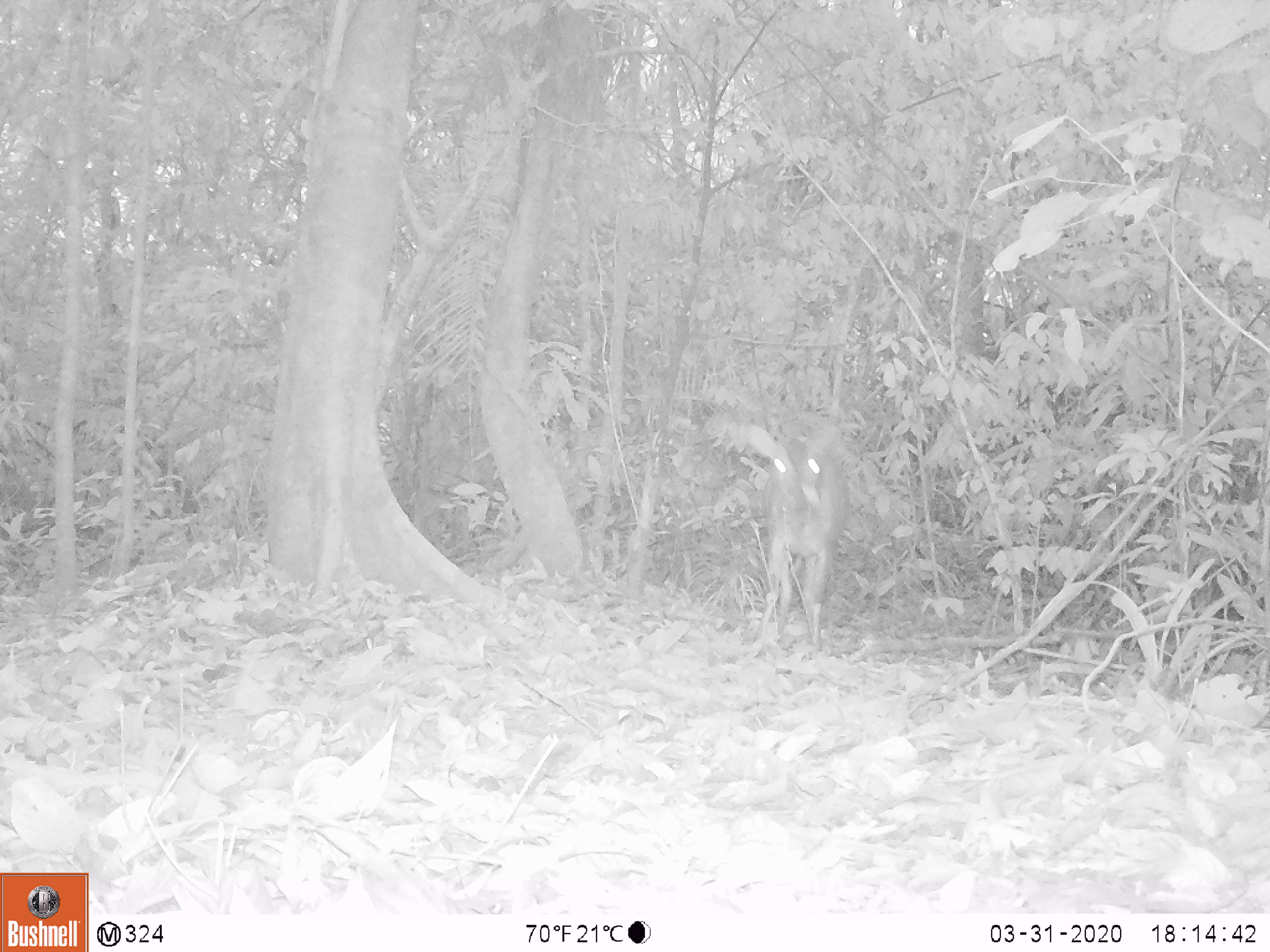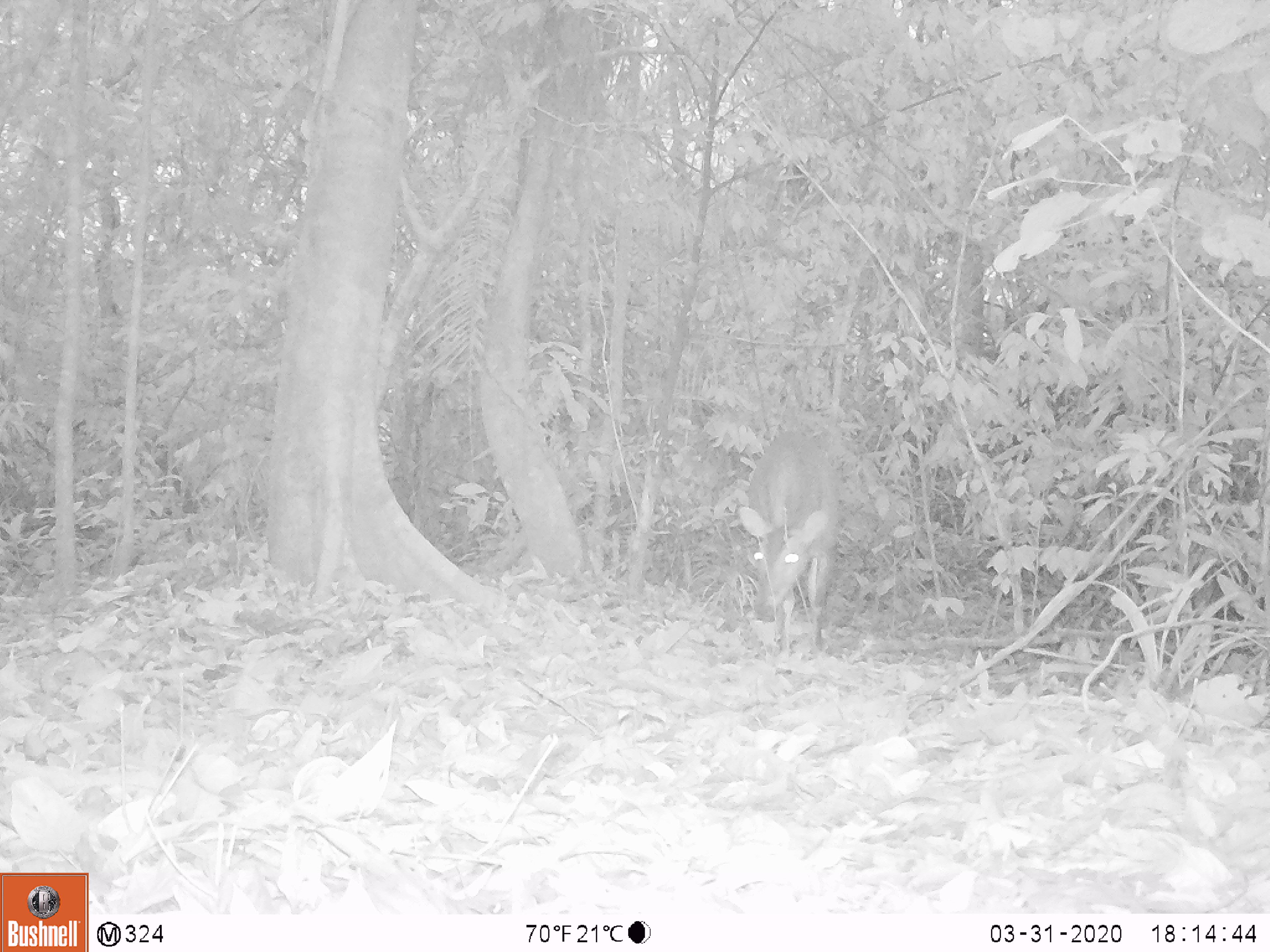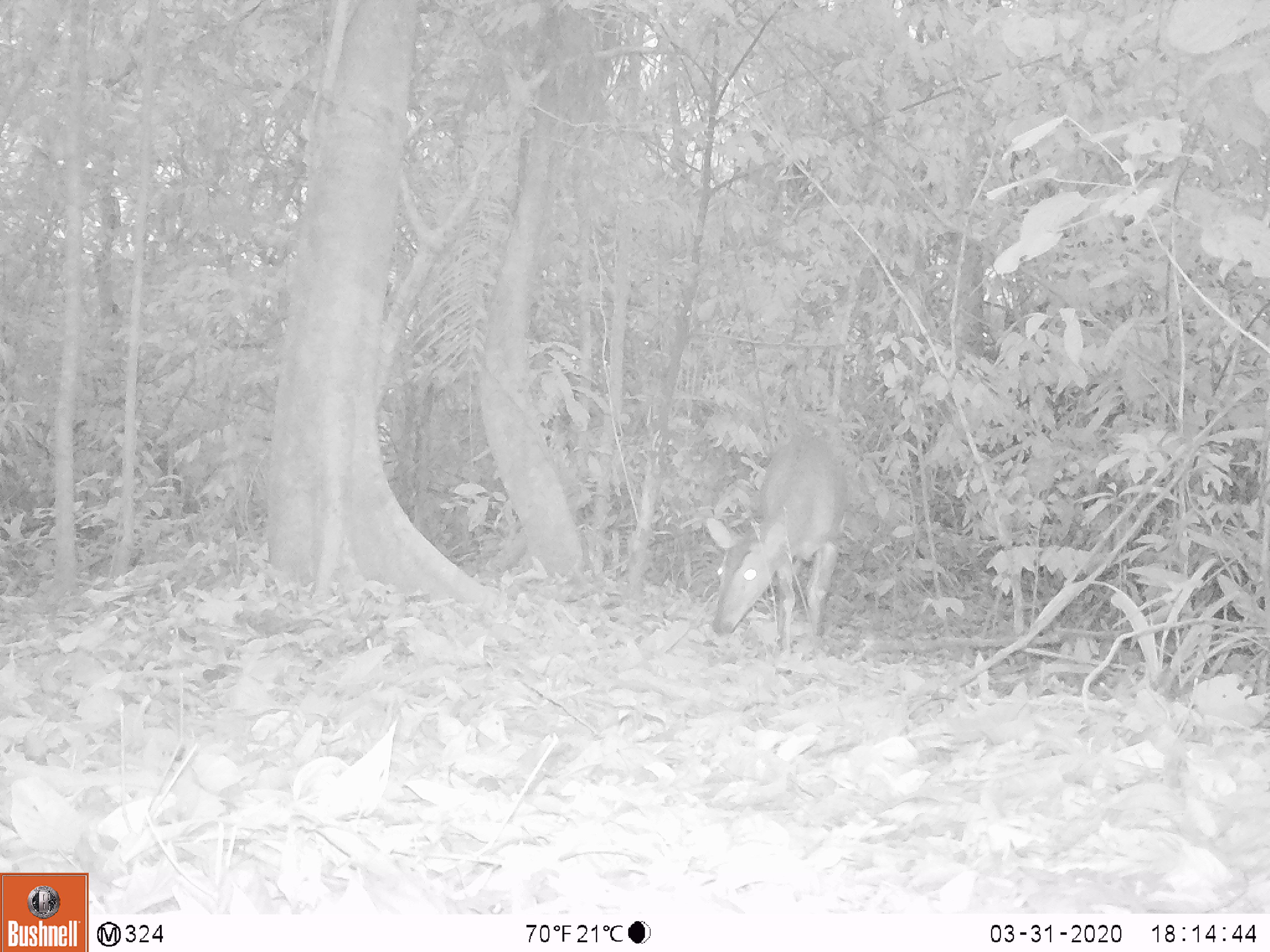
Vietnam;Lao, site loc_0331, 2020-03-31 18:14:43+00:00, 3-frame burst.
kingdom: Animalia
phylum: Chordata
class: Mammalia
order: Artiodactyla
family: Cervidae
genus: Muntiacus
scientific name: Muntiacus vuquangensis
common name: large-antlered muntjac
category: large antlered muntjac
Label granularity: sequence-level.